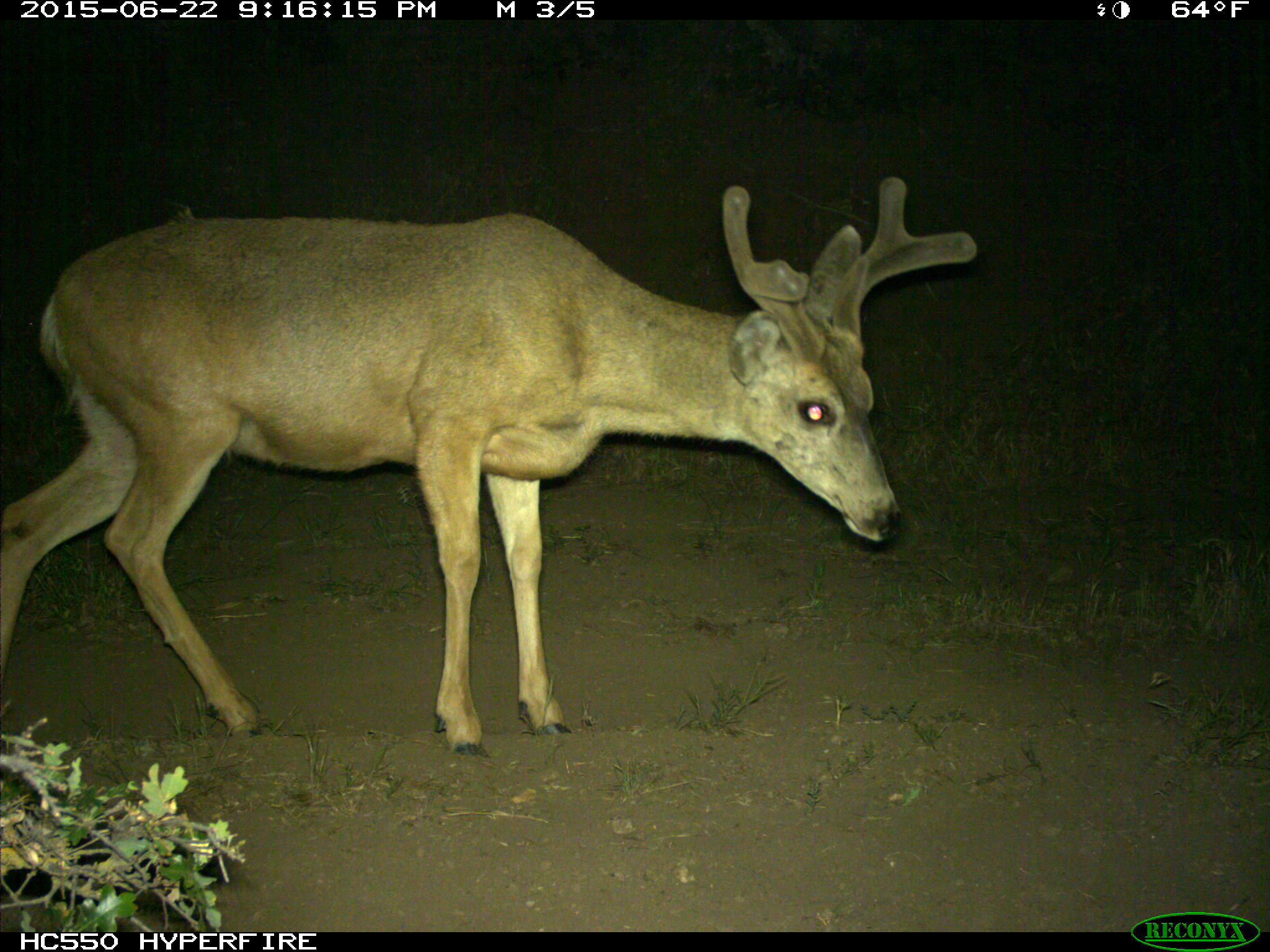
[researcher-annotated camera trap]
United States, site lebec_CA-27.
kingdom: Animalia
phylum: Chordata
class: Mammalia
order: Artiodactyla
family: Cervidae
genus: Odocoileus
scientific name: Odocoileus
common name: deer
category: unidentified deer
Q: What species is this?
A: Unidentified deer (deer) (Odocoileus).